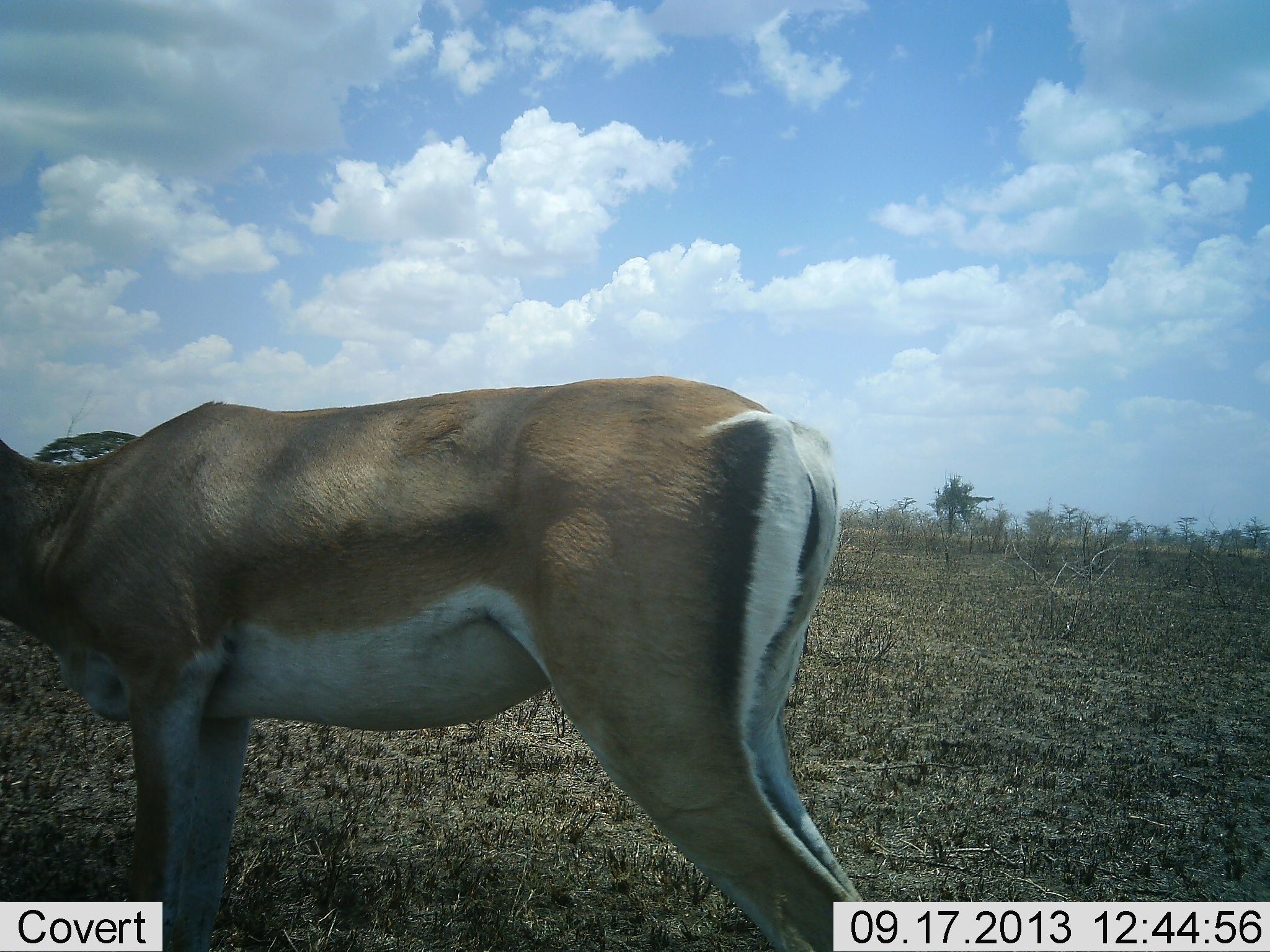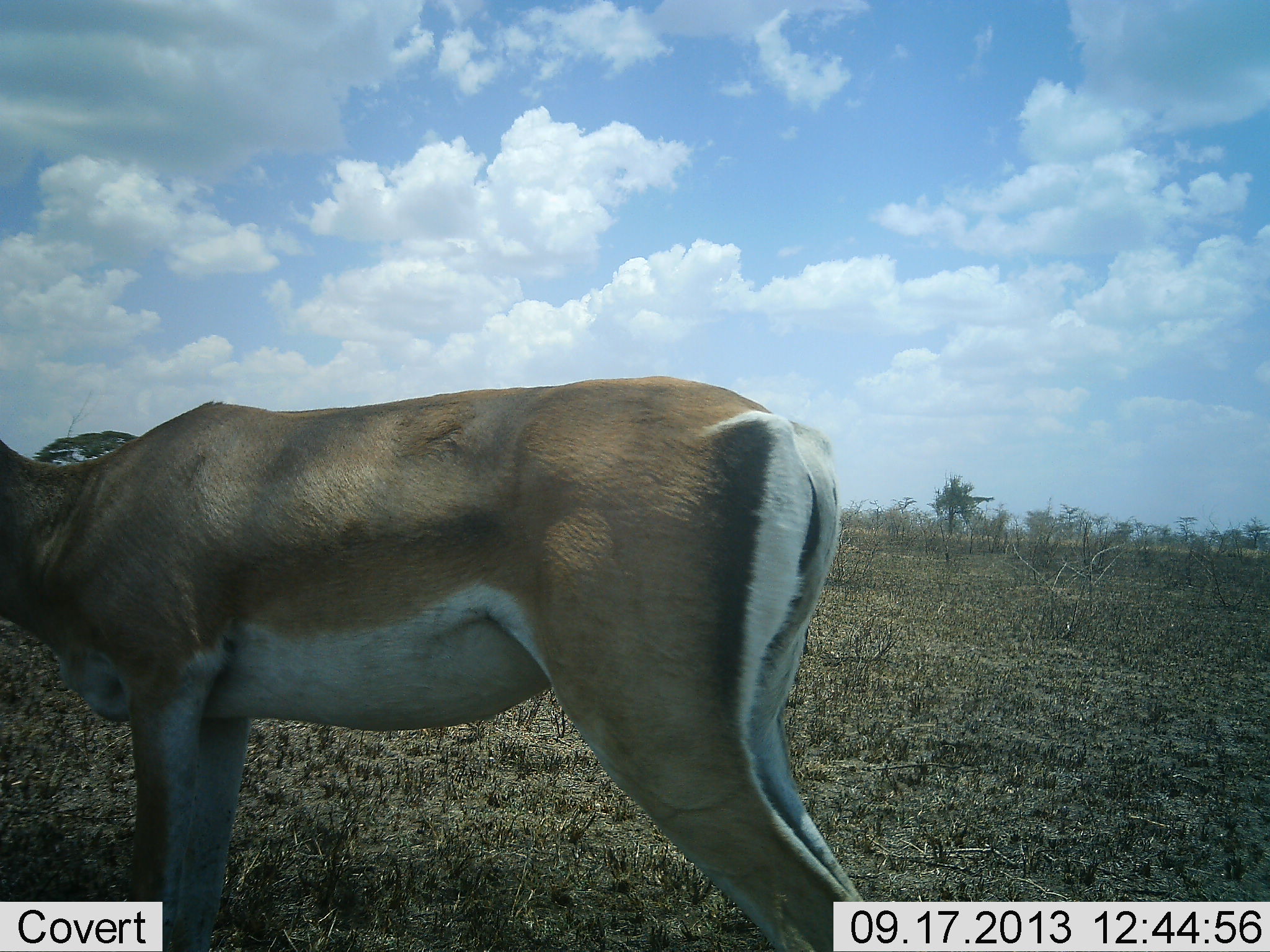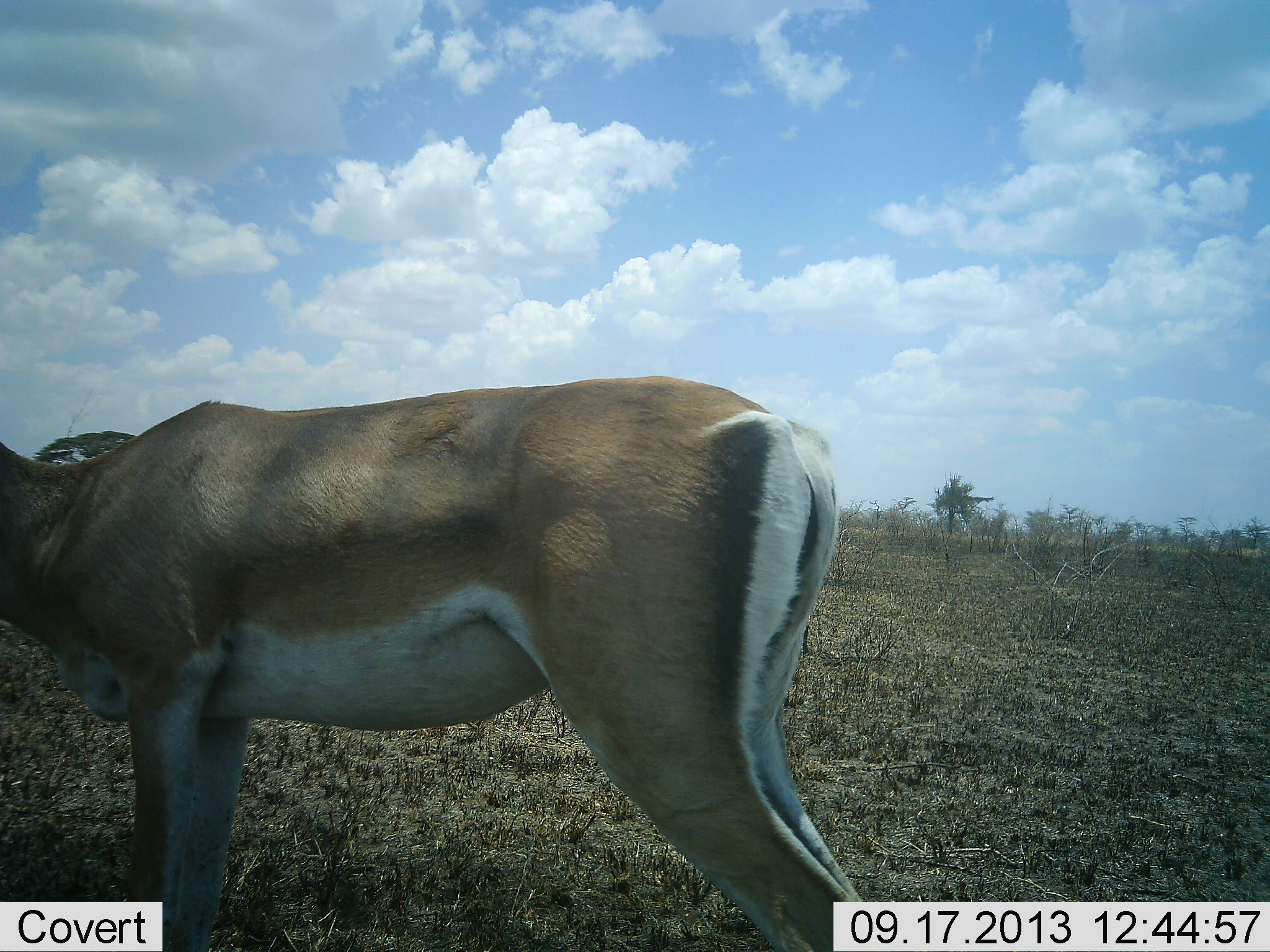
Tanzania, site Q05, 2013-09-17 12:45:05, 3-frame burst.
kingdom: Animalia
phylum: Chordata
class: Mammalia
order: Artiodactyla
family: Bovidae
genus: Nanger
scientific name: Nanger granti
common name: grant's gazelle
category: gazellegrants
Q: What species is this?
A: Gazellegrants (grant's gazelle) (Nanger granti).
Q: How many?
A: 1.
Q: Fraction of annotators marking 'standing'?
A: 100%.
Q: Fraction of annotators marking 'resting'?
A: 0%.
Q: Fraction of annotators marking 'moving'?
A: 0%.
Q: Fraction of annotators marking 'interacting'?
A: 0%.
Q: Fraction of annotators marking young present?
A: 0%.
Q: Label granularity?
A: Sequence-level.